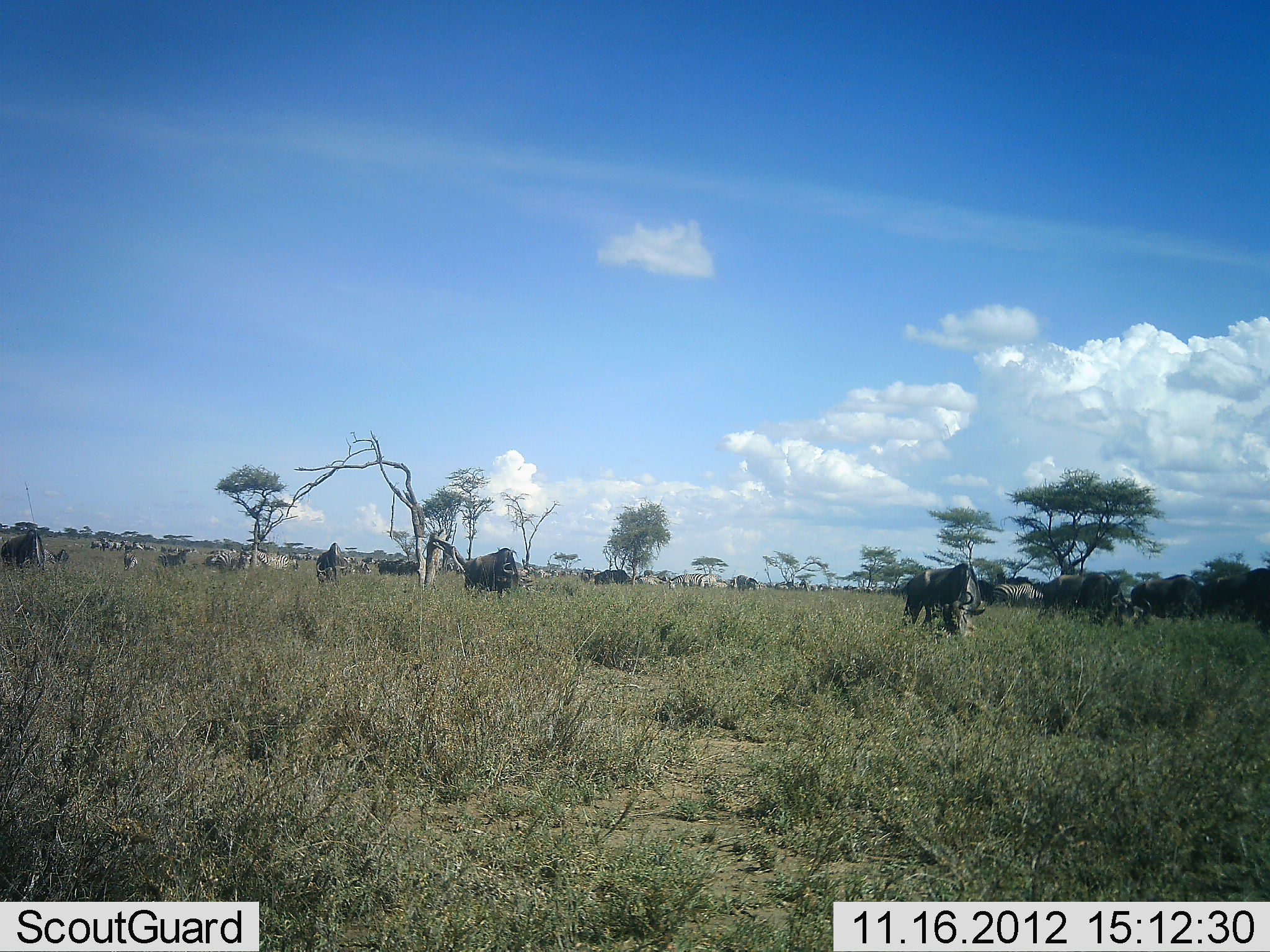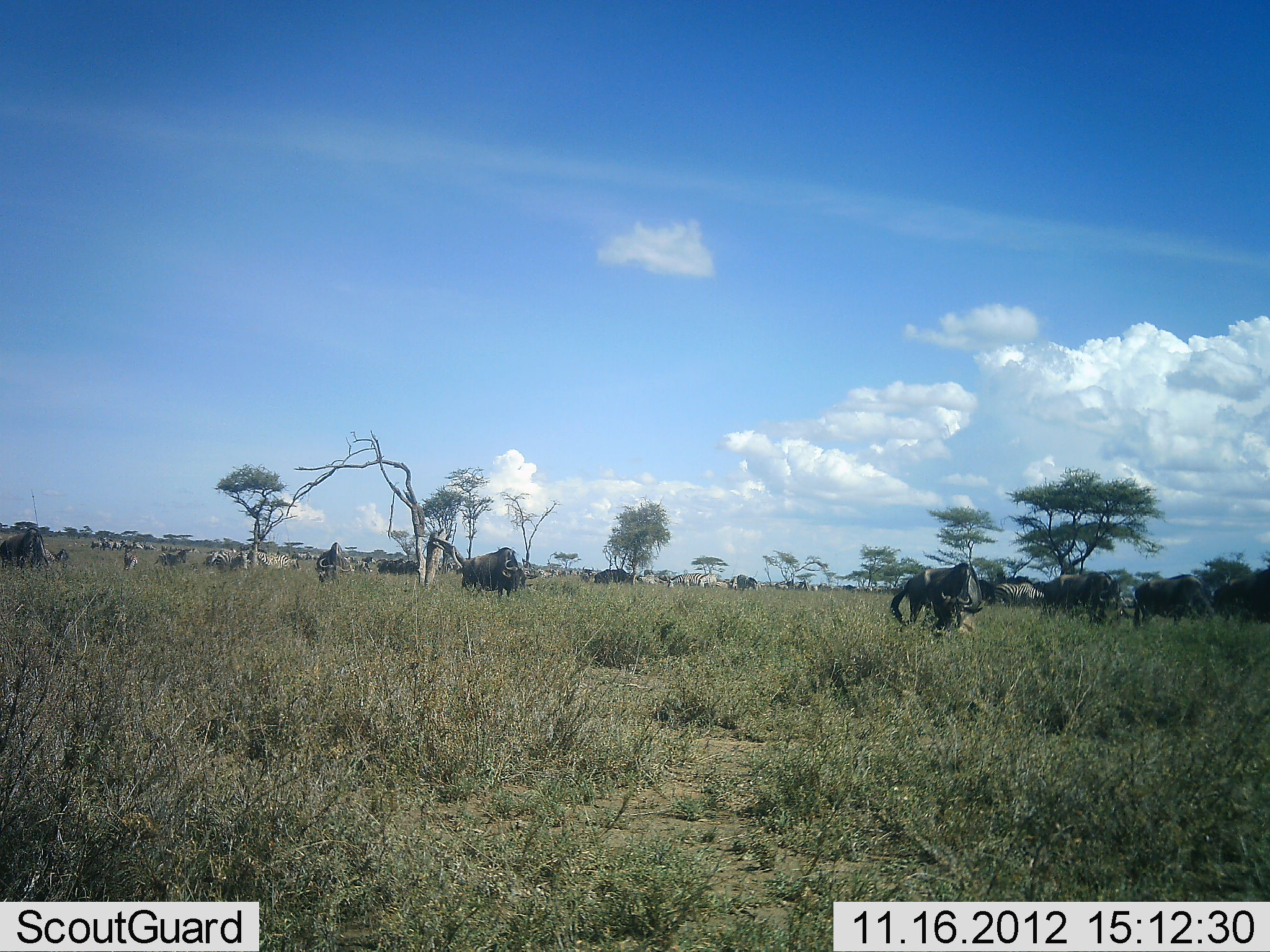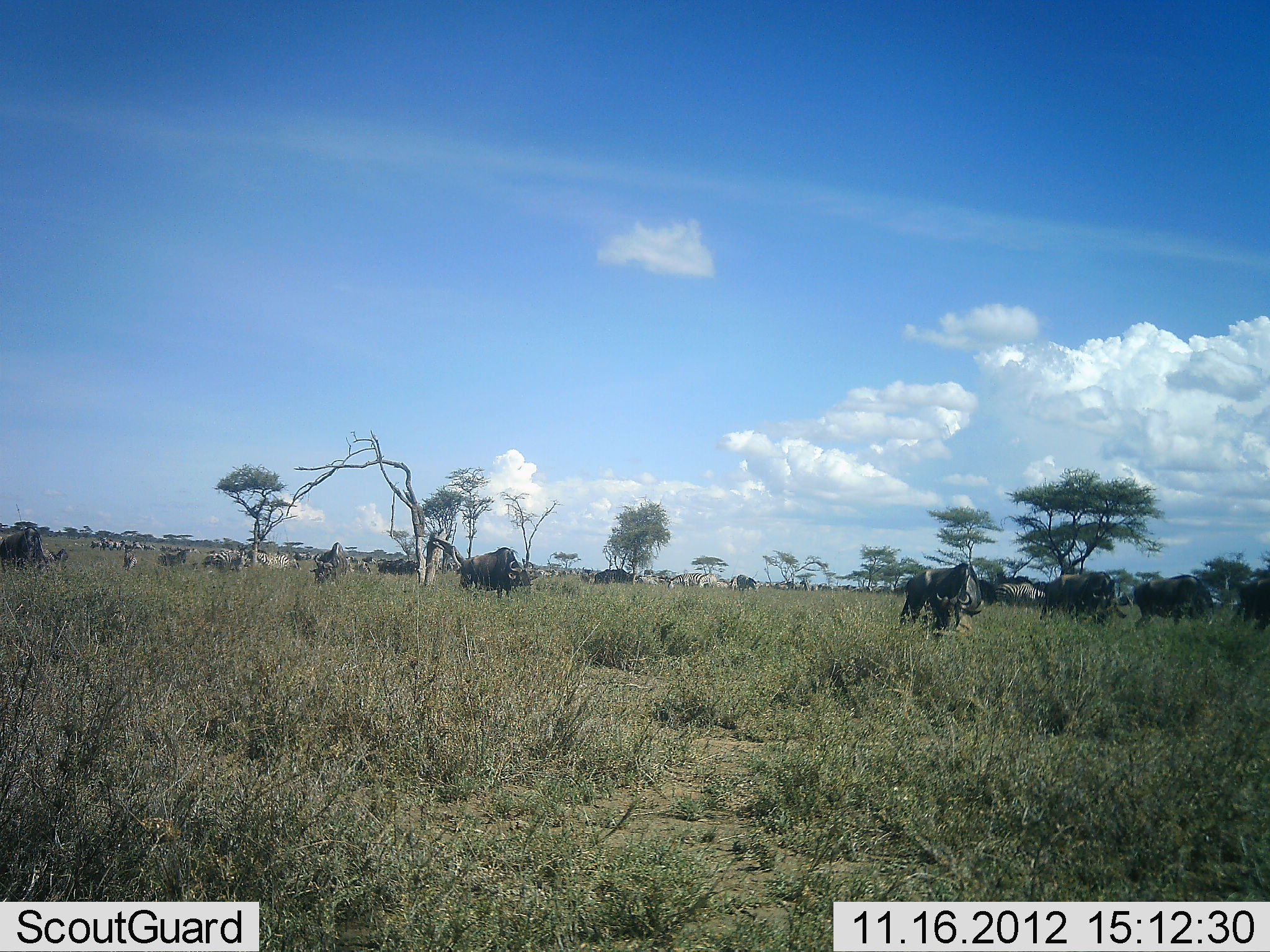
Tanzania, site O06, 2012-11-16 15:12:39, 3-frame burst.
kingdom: Animalia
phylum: Chordata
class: Mammalia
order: Artiodactyla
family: Bovidae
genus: Connochaetes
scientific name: Connochaetes taurinus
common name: blue wildebeest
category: wildebeest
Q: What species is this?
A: Wildebeest (blue wildebeest) (Connochaetes taurinus).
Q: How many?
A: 11-50.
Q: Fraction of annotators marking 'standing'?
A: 53%.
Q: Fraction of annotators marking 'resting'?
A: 6%.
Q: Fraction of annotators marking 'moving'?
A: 29%.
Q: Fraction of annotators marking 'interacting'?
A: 6%.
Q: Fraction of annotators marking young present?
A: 0%.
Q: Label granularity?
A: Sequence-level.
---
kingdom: Animalia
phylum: Chordata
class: Mammalia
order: Perissodactyla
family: Equidae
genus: Equus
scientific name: Equus quagga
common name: plains zebra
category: zebra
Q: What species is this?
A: Zebra (plains zebra) (Equus quagga).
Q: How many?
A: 11-50.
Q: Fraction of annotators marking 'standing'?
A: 82%.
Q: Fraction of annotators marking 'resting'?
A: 0%.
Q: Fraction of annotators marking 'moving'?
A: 18%.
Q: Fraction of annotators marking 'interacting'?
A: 0%.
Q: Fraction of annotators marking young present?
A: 0%.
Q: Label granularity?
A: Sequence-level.